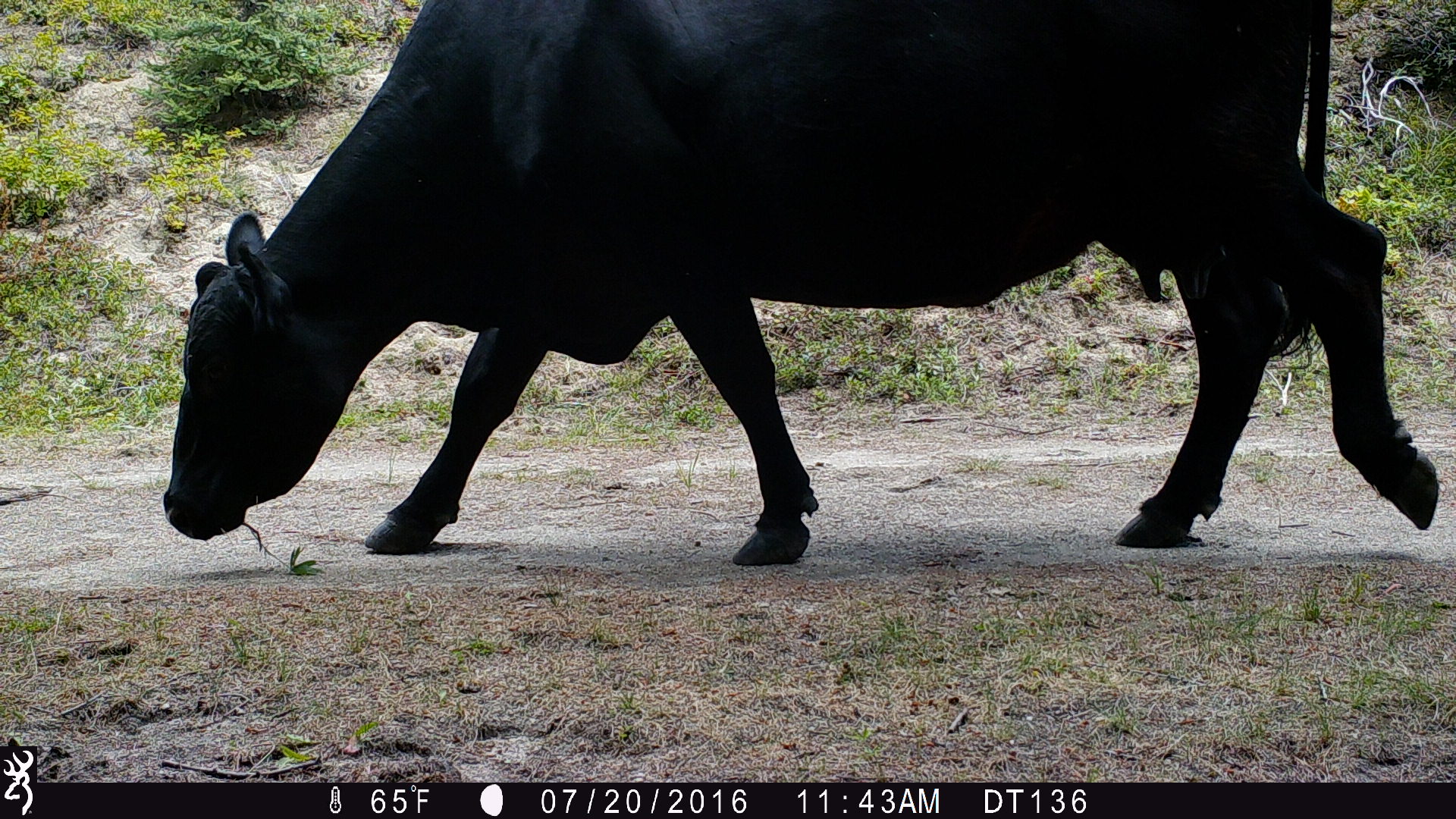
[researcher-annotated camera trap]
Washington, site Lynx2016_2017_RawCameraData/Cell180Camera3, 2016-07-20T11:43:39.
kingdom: Animalia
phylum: Chordata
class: Mammalia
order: Artiodactyla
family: Bovidae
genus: Bos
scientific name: Bos taurus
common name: domestic cattle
Domestic cattle (Bos taurus). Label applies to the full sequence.